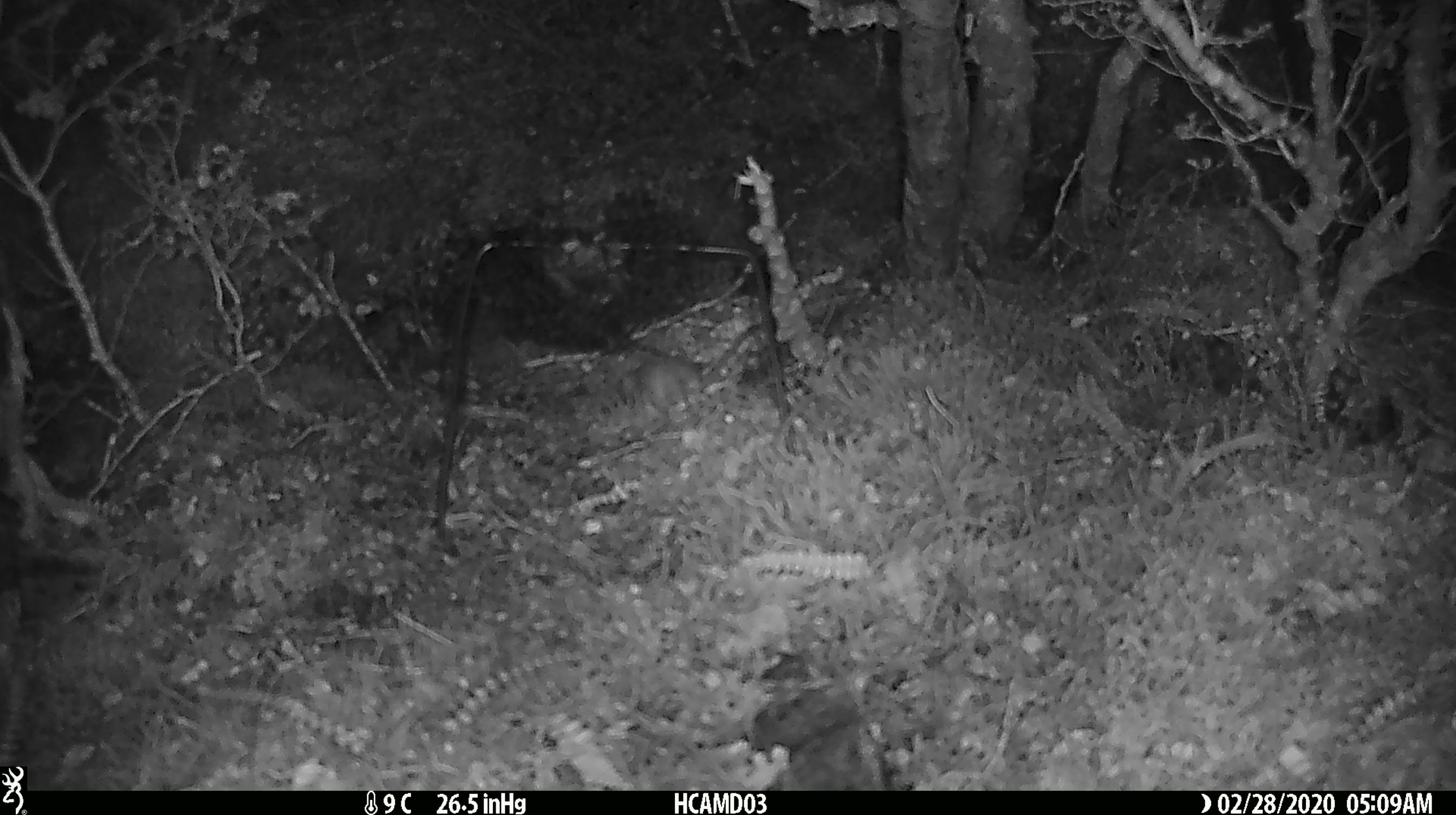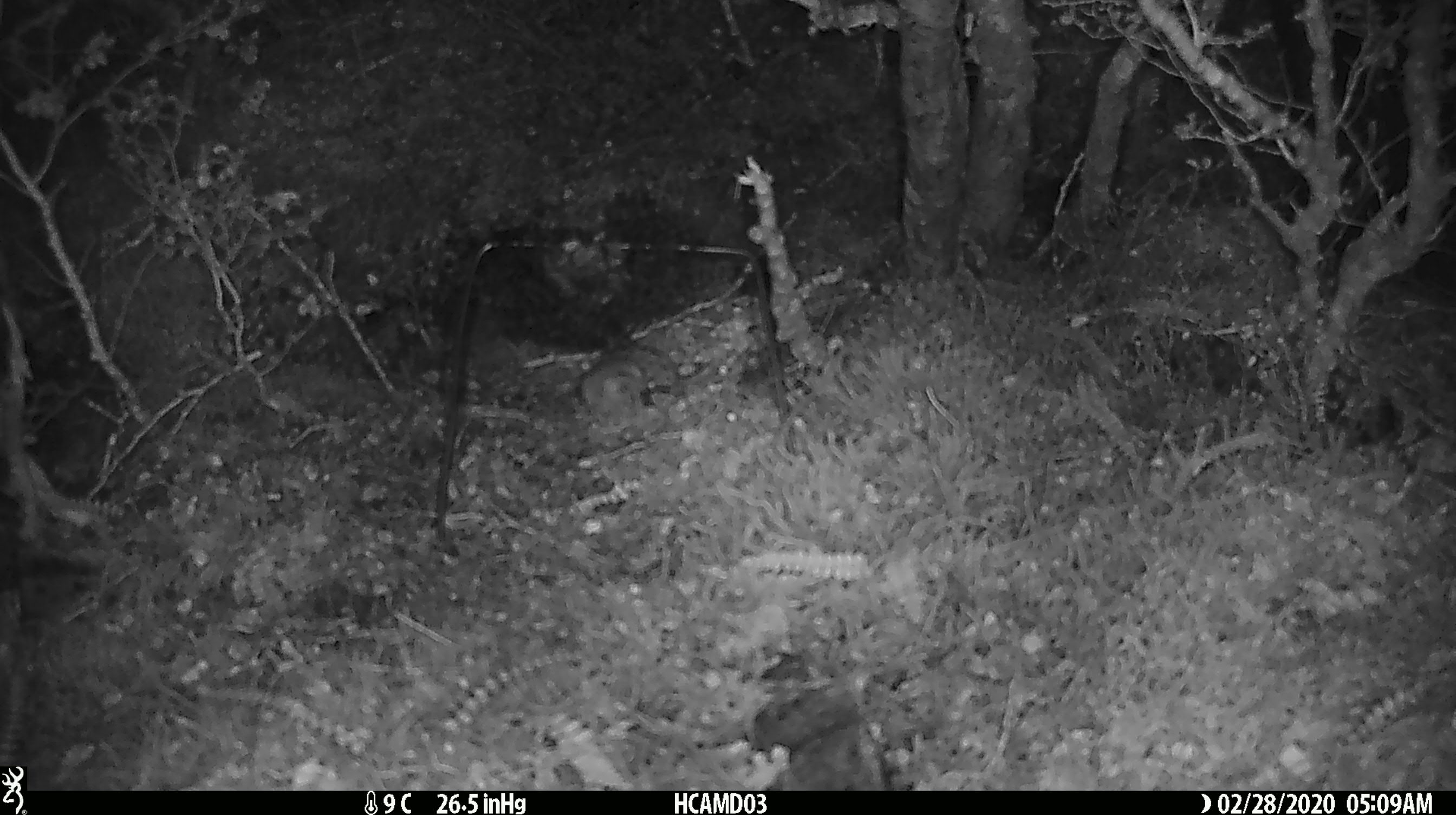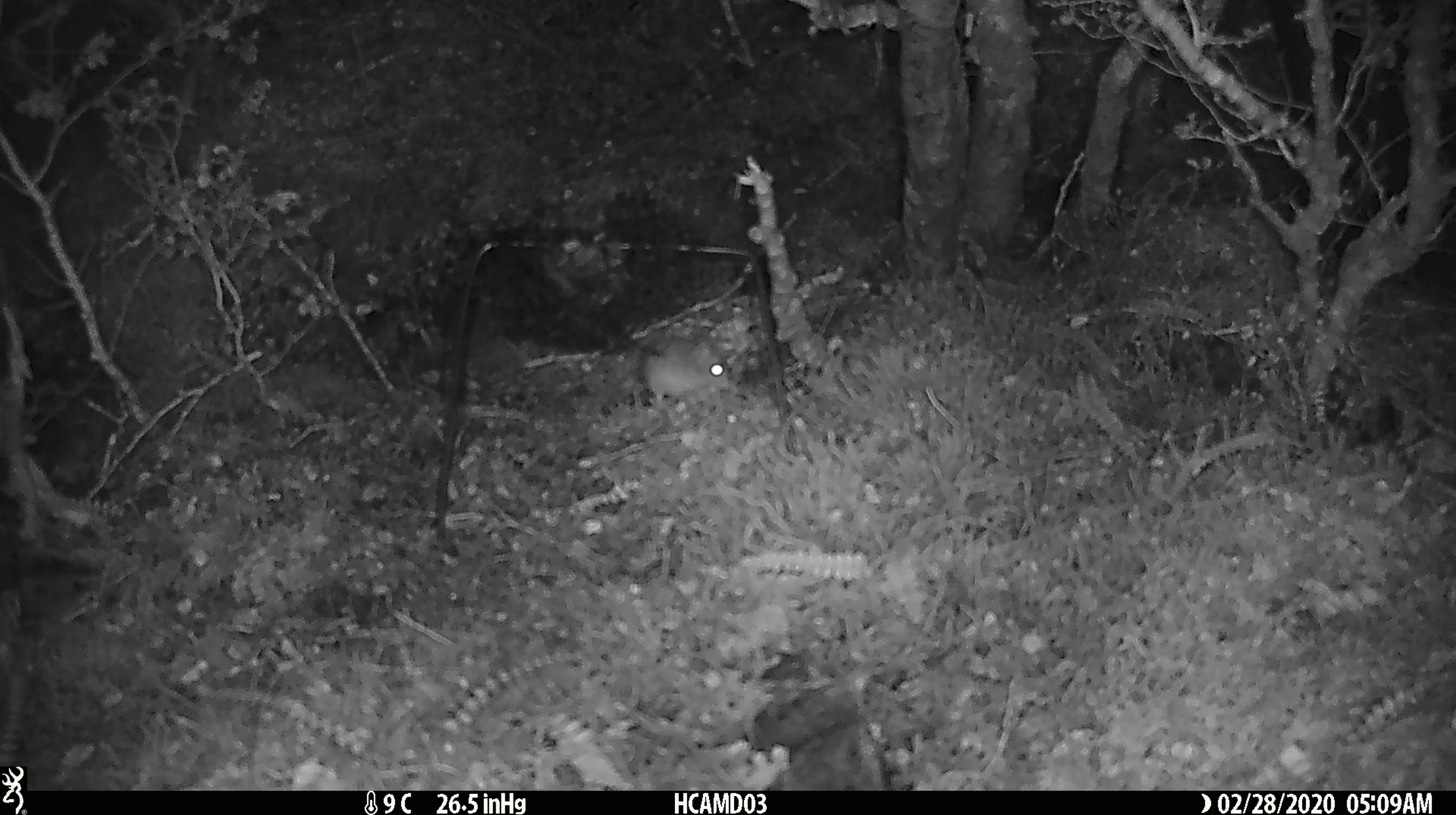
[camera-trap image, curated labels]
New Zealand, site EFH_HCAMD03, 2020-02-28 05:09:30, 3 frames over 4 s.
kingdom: Animalia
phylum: Chordata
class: Mammalia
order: Rodentia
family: Muridae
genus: Mus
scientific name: Mus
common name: mouse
Mouse (Mus).